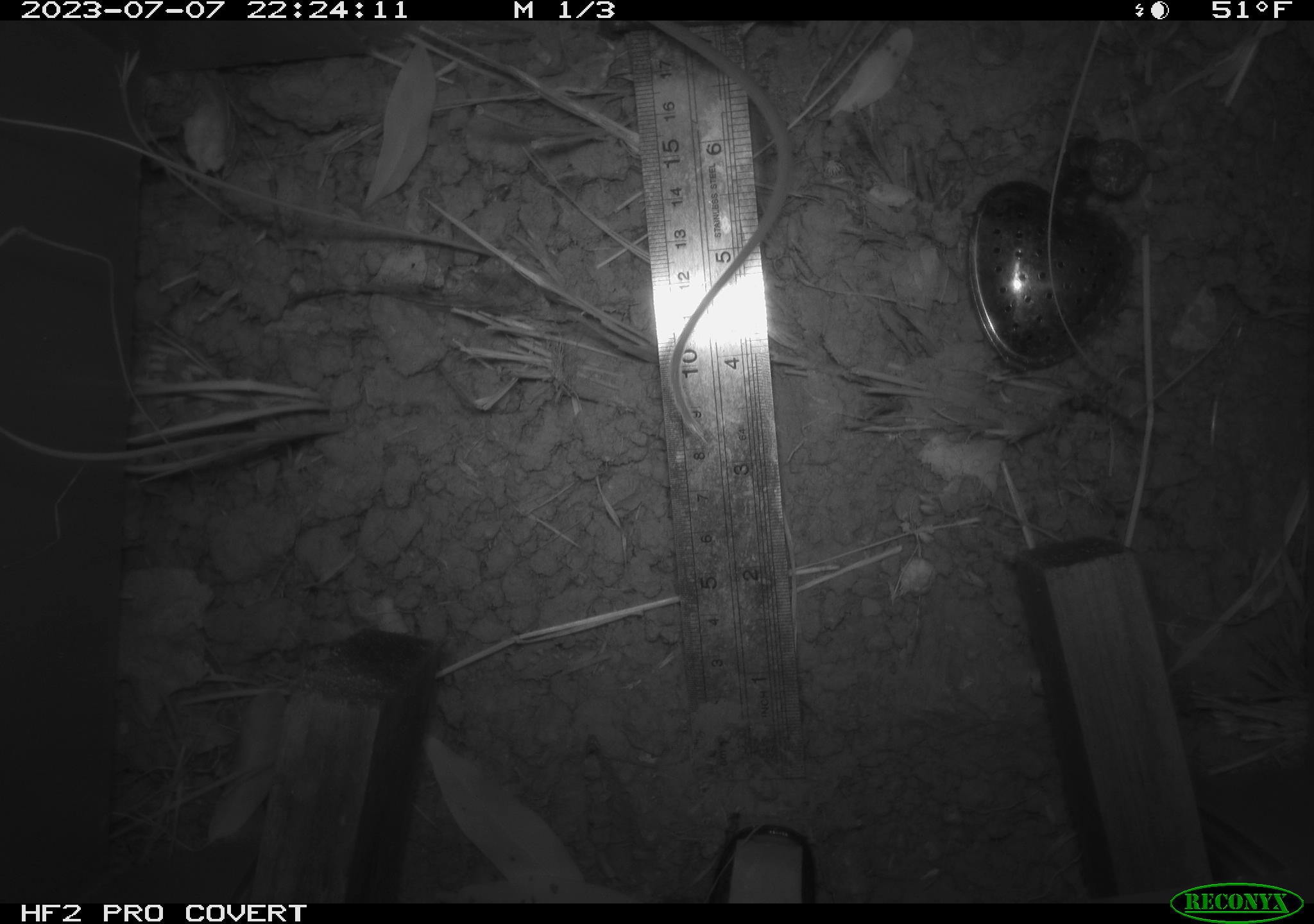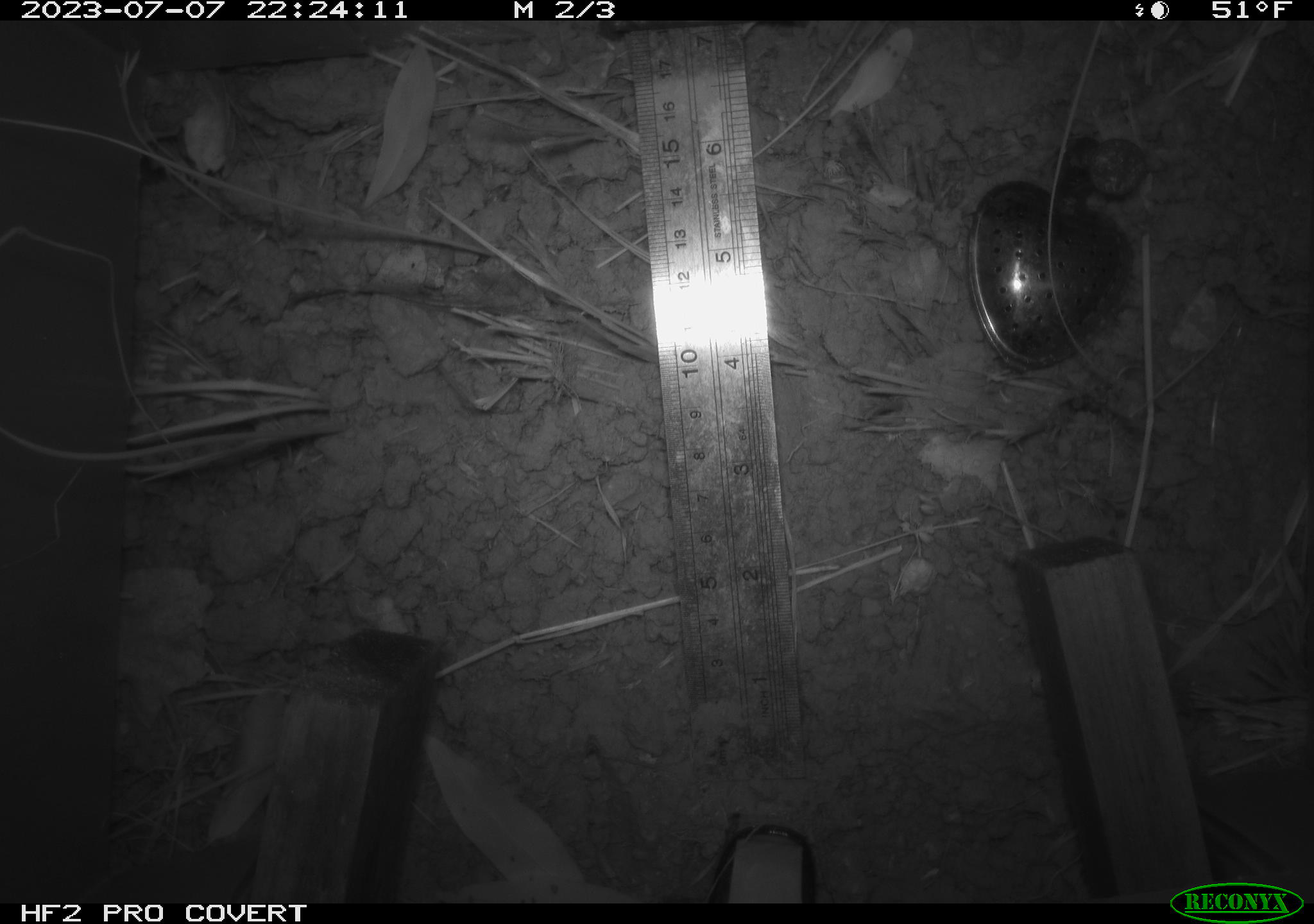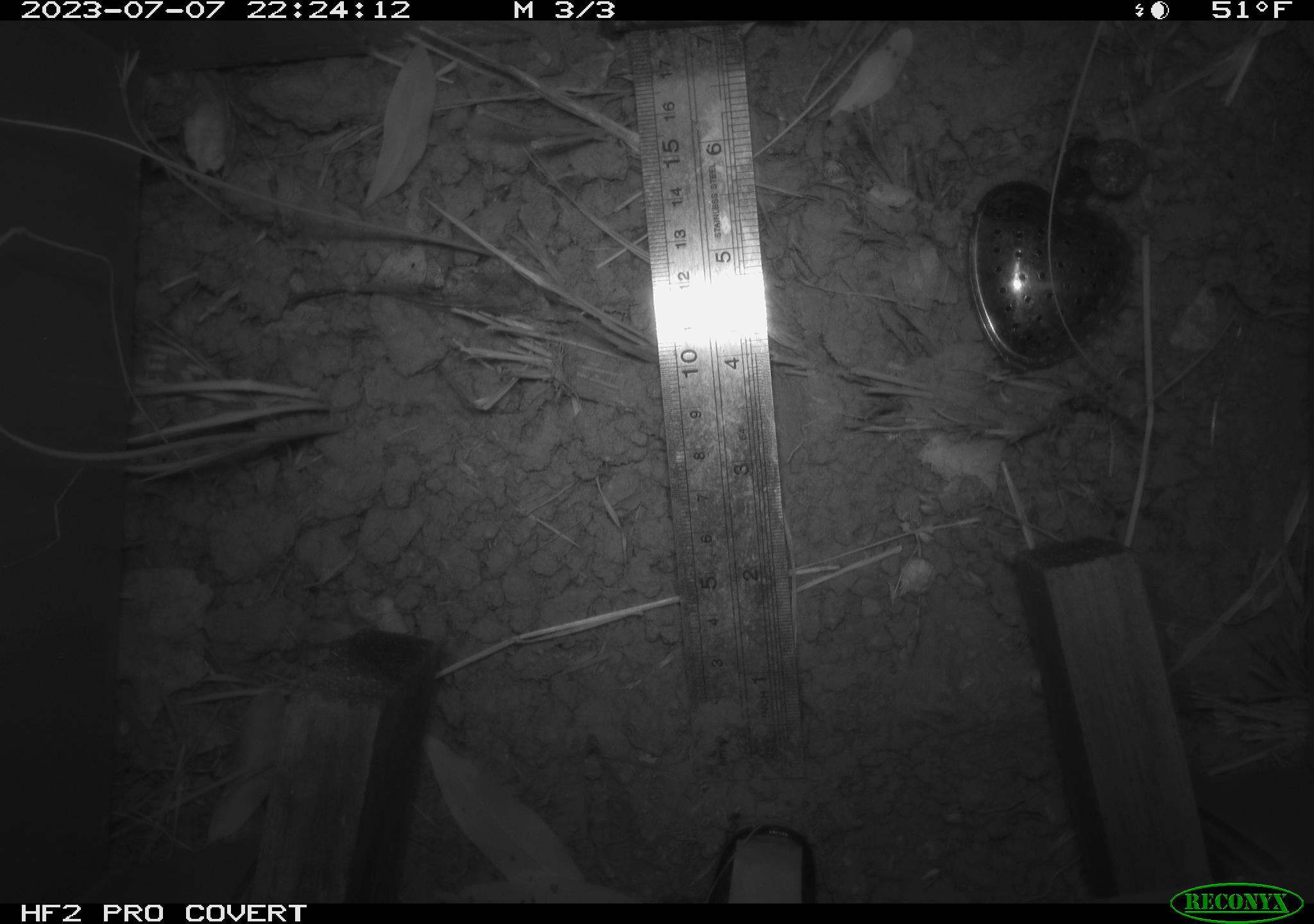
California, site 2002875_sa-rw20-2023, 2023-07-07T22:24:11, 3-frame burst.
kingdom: Animalia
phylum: Chordata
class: Mammalia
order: Rodentia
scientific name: Rodentia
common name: rodent